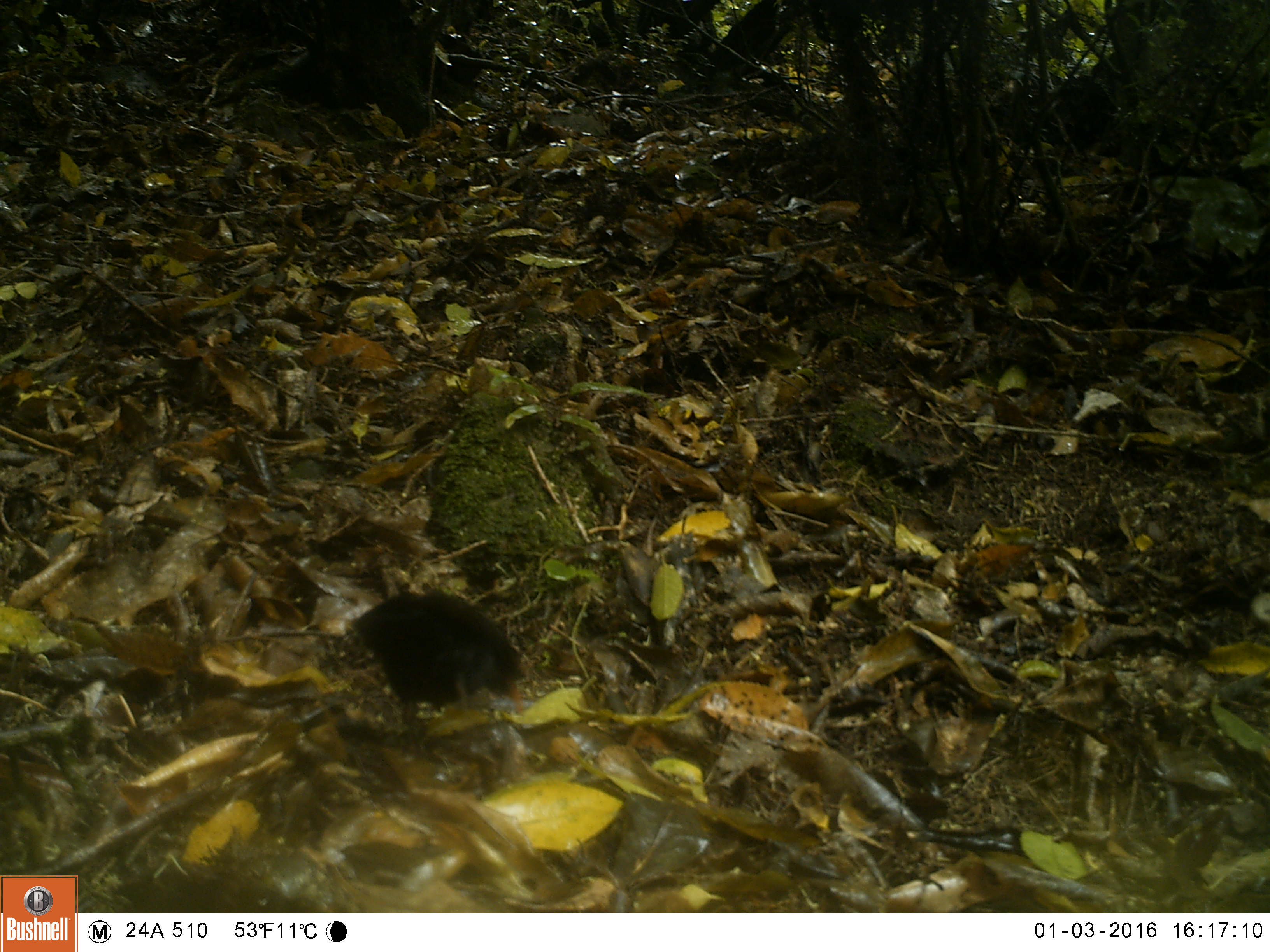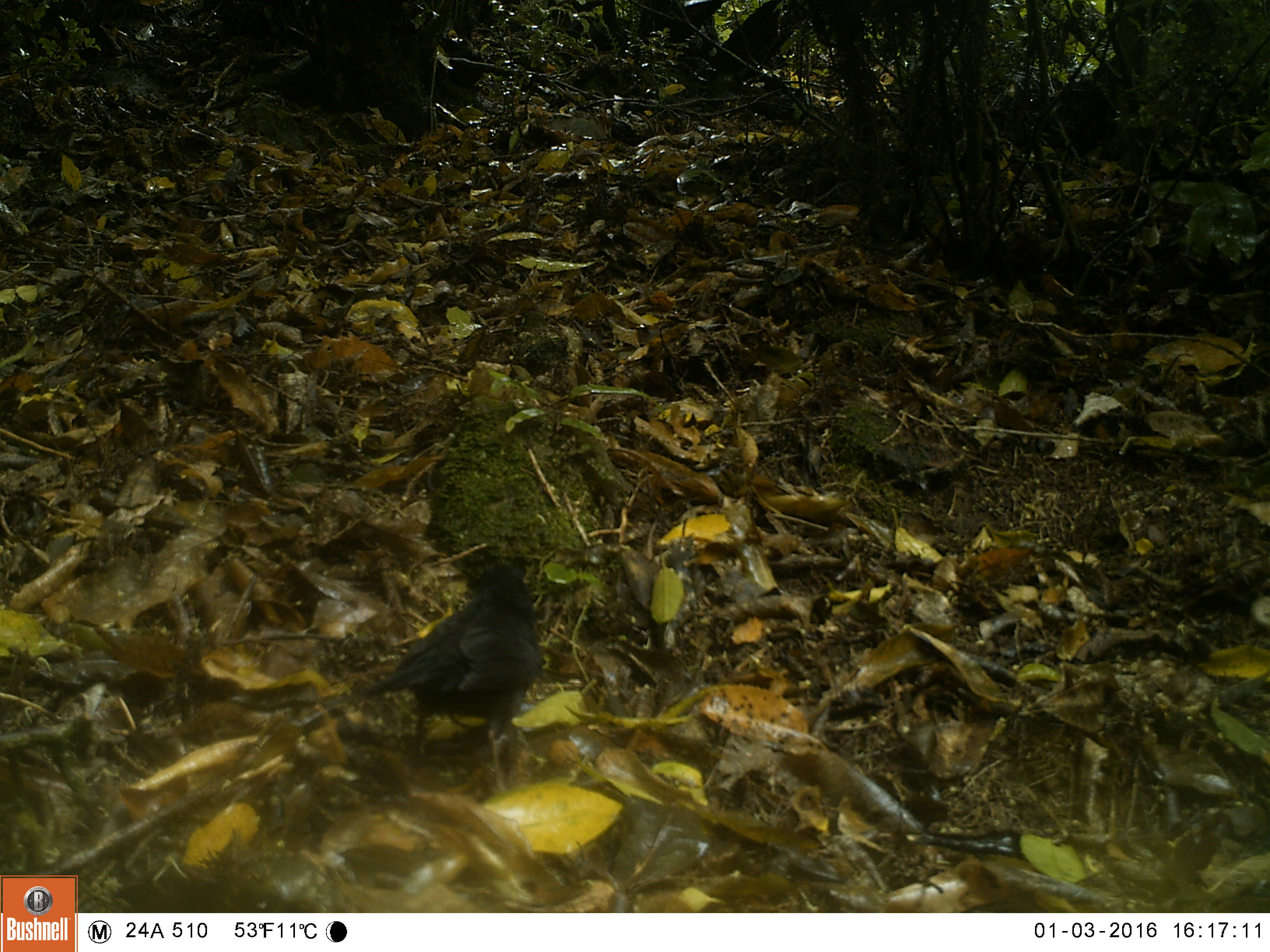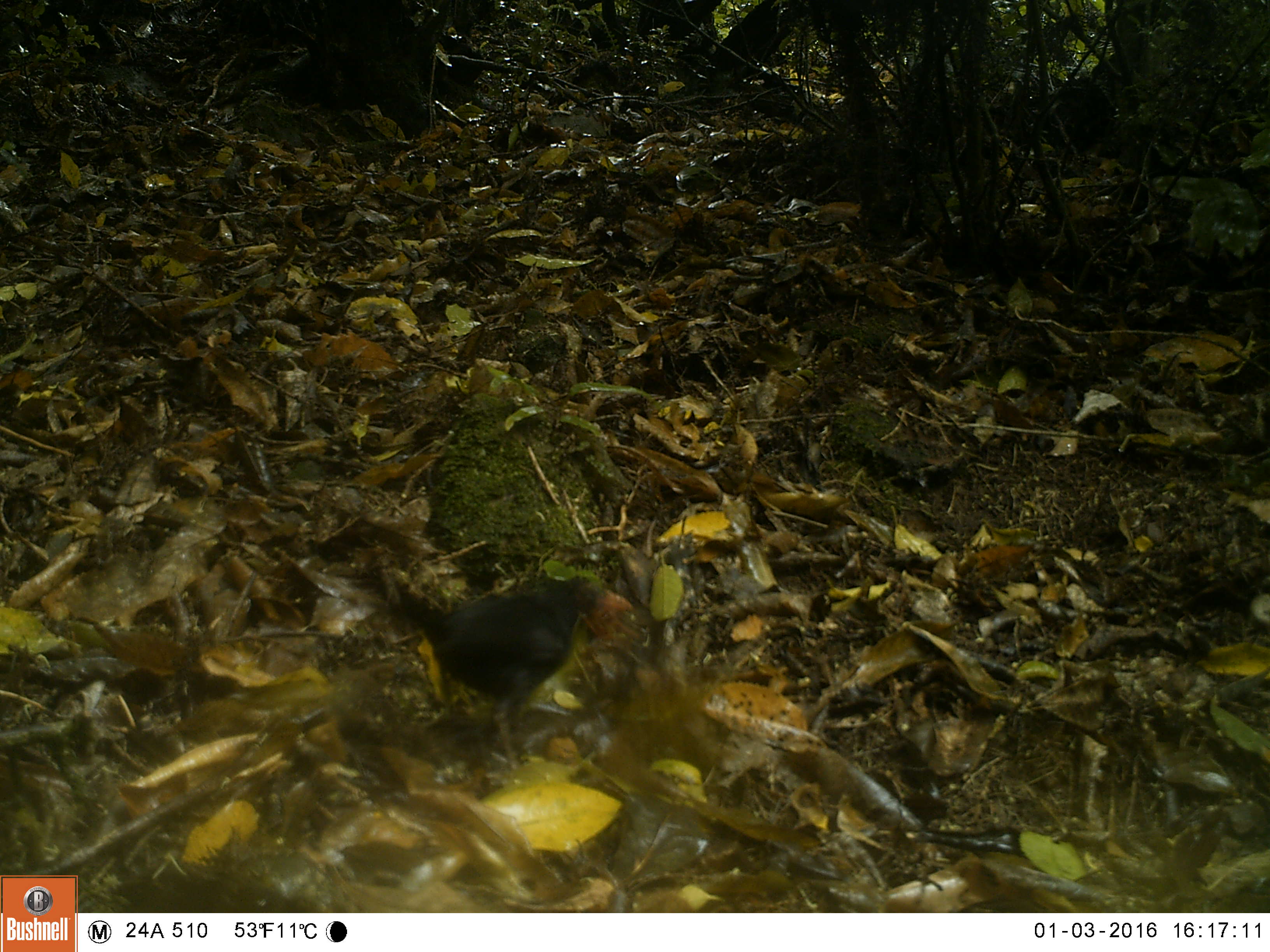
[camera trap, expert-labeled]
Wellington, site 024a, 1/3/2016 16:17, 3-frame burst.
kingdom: Animalia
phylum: Chordata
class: Aves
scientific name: Aves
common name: bird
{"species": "bird (Aves)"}